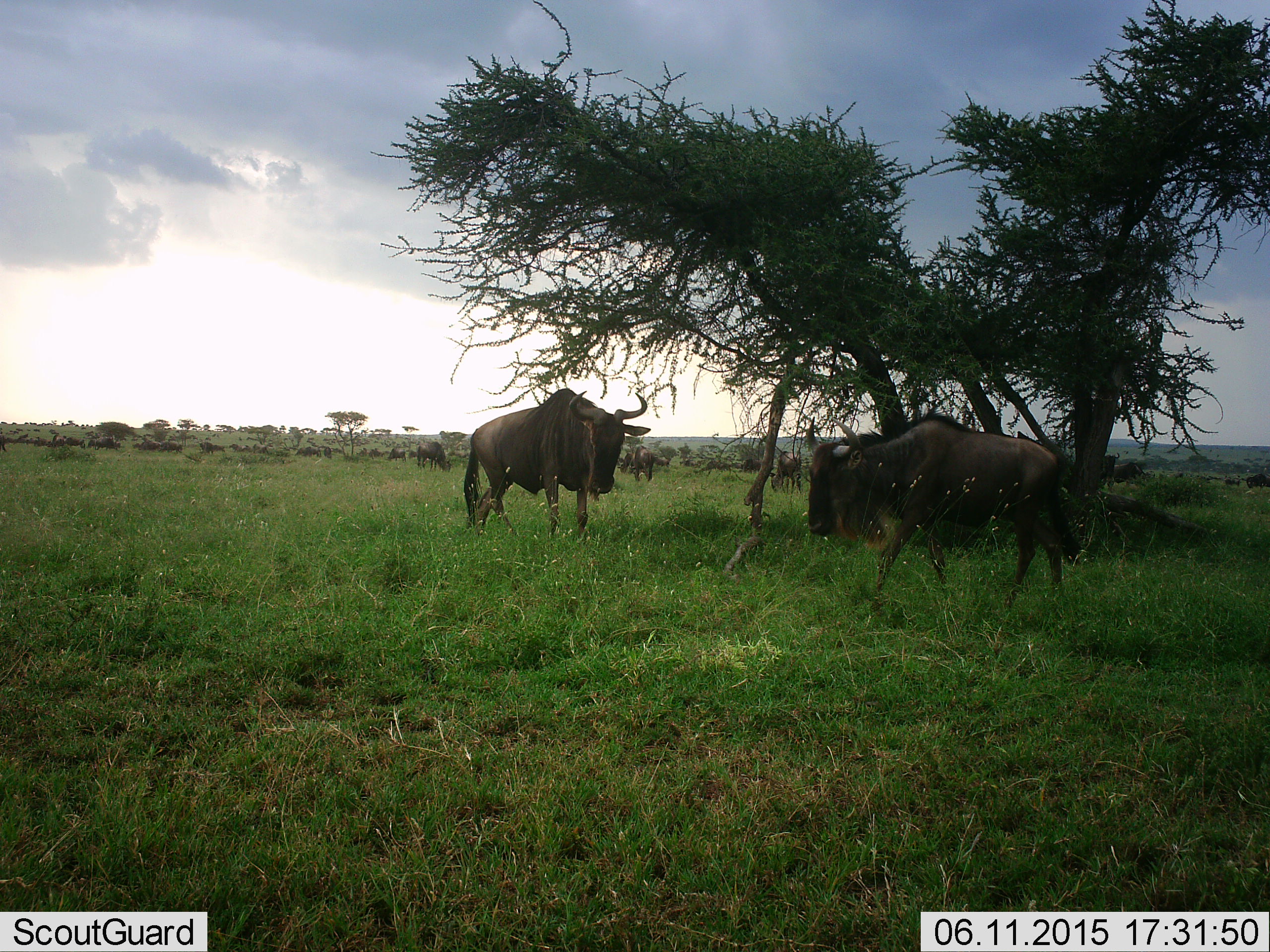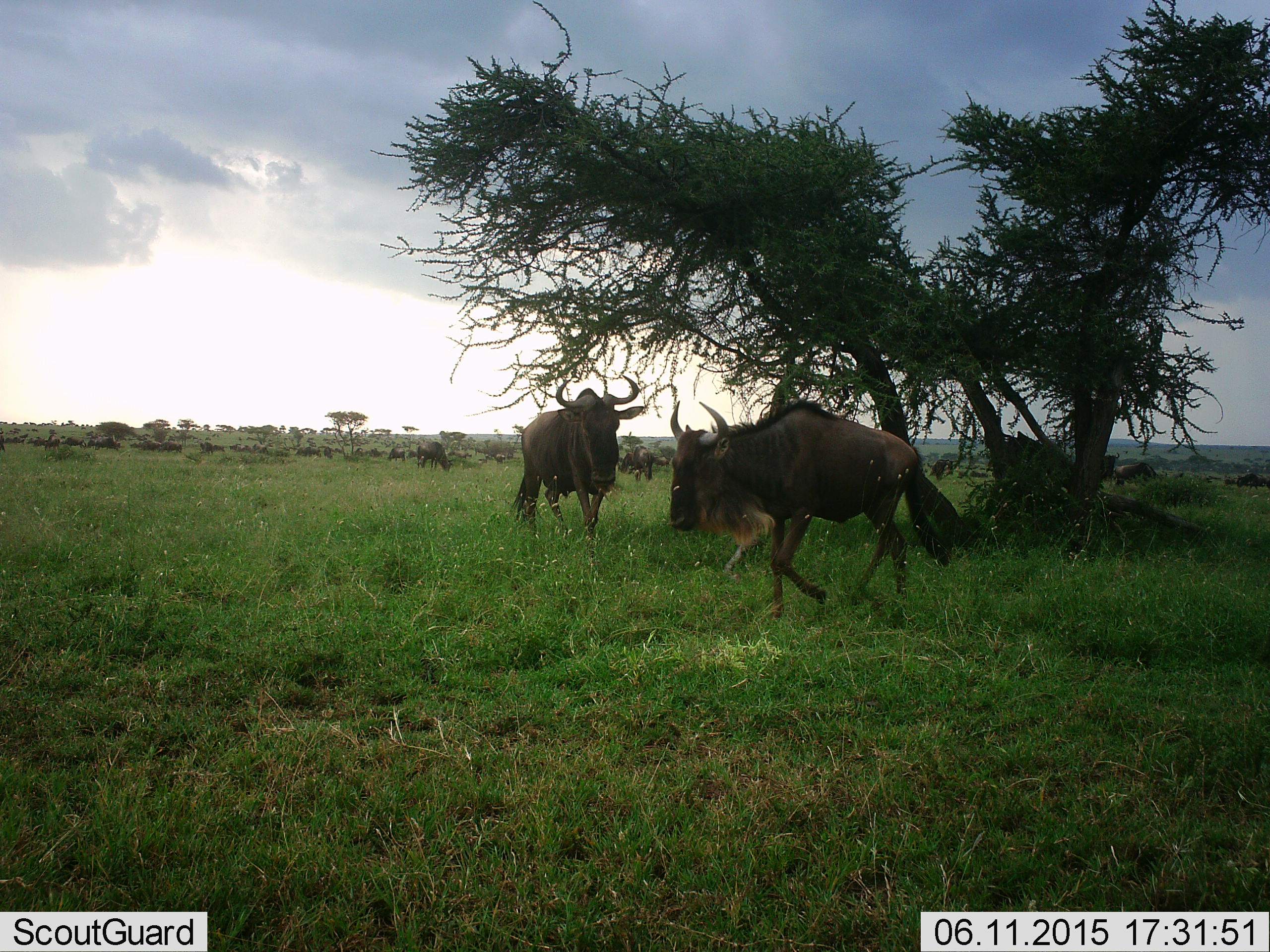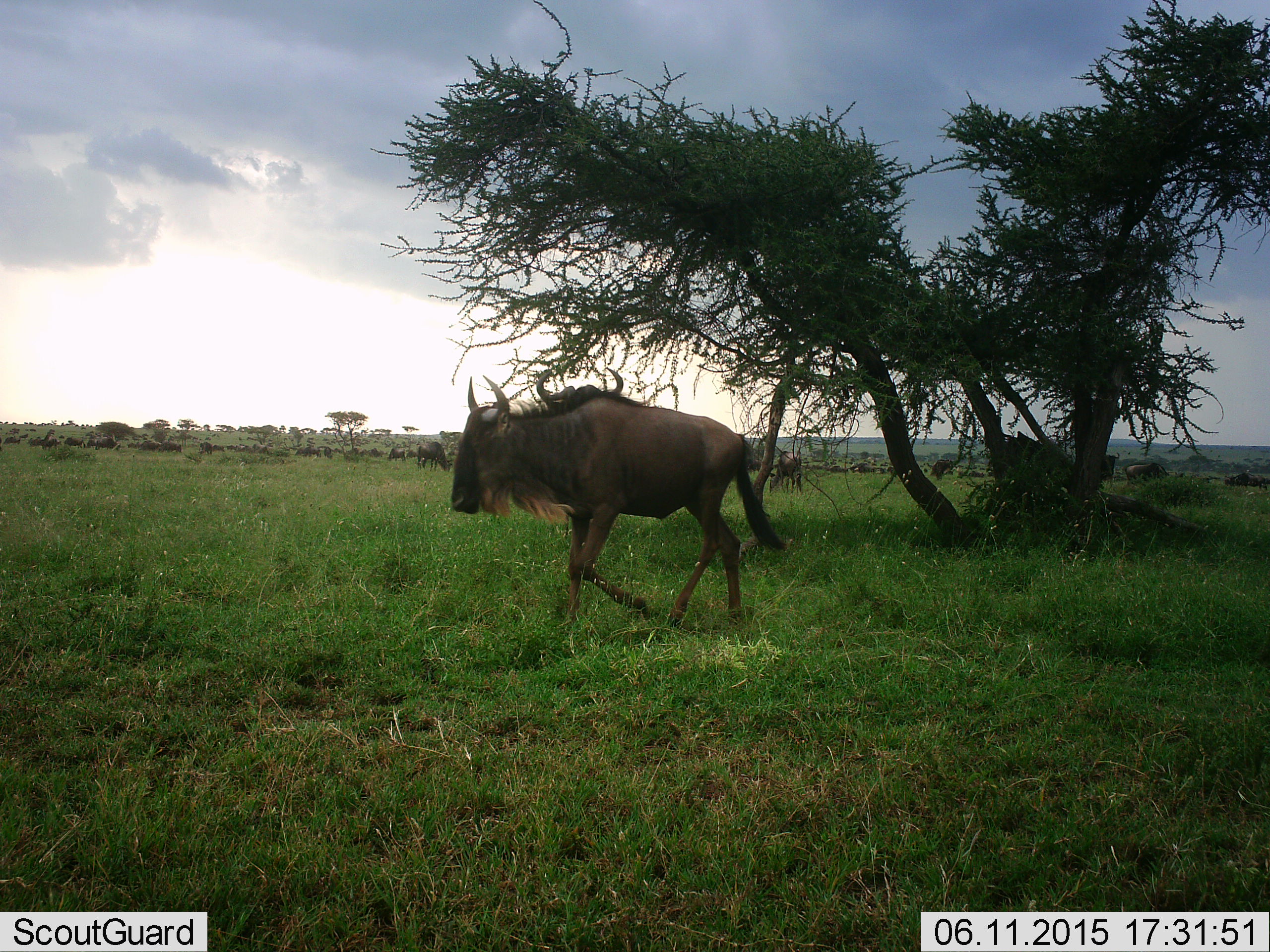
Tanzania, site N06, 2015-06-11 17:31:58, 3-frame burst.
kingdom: Animalia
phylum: Chordata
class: Mammalia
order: Artiodactyla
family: Bovidae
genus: Connochaetes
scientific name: Connochaetes taurinus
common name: blue wildebeest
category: wildebeest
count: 11-50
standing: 40%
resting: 0%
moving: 100%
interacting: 0%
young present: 0%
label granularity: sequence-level